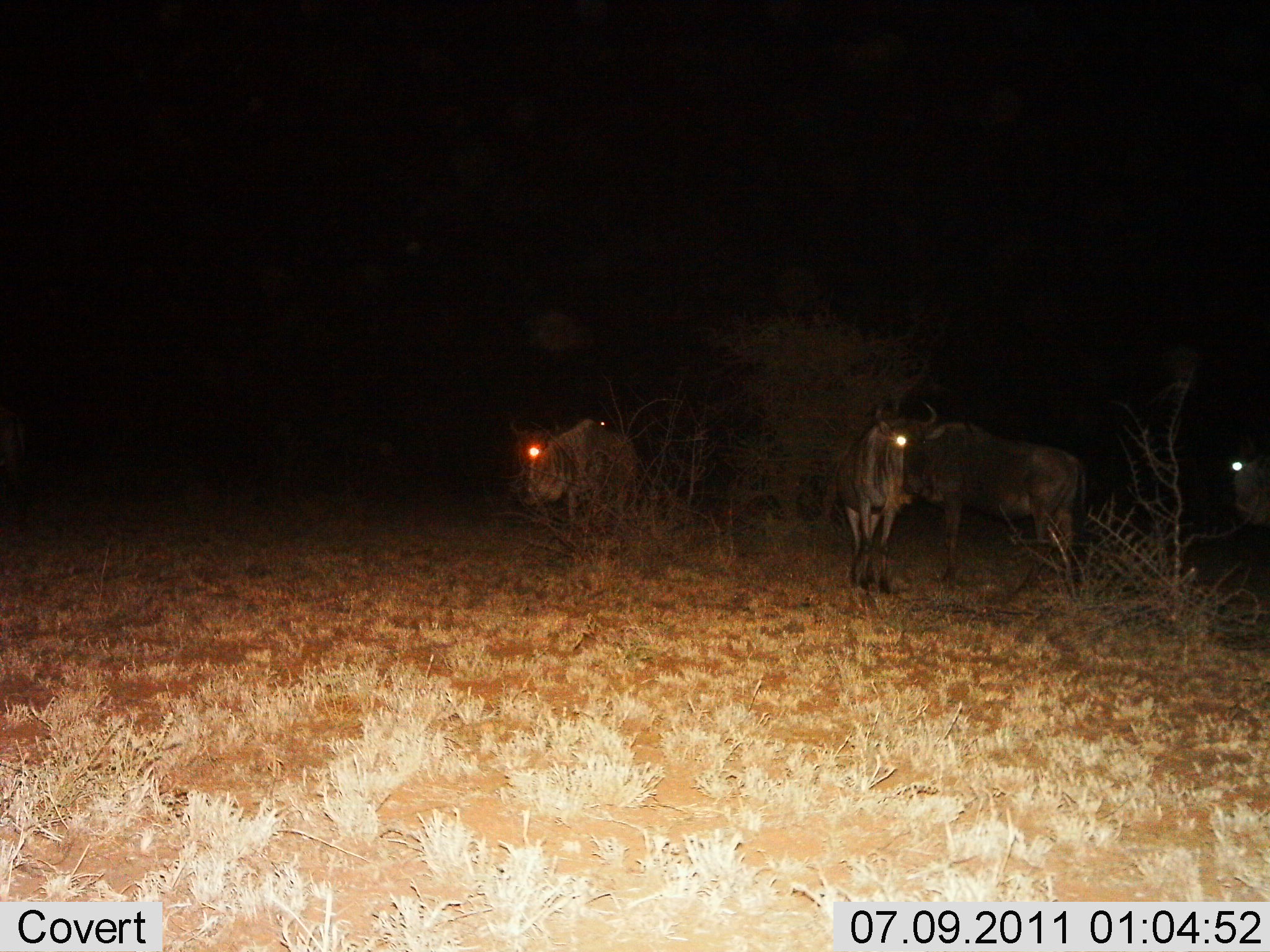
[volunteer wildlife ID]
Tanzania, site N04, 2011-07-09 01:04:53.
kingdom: Animalia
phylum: Chordata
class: Mammalia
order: Artiodactyla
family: Bovidae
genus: Connochaetes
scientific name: Connochaetes taurinus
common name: blue wildebeest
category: wildebeest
Wildebeest (blue wildebeest) (Connochaetes taurinus), count 4. Behavior (volunteer vote fractions): standing 77%, resting 8%, moving 8%, interacting 0%. Young present (vote fraction): 0%. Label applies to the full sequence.